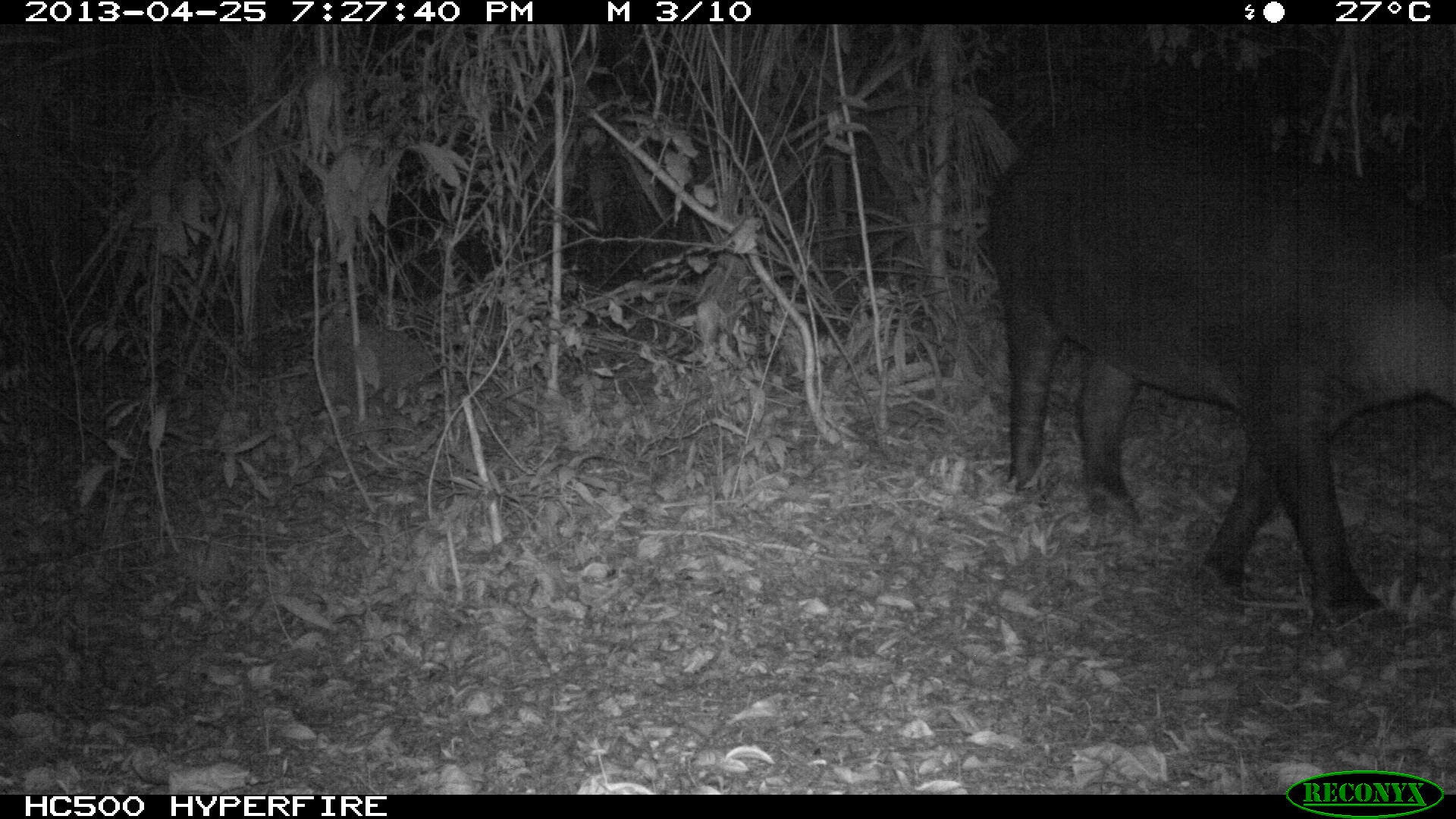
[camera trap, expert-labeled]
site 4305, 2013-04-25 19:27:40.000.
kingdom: Animalia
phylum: Chordata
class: Mammalia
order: Perissodactyla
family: Tapiridae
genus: Tapirus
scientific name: Tapirus bairdii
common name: baird's tapir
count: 1